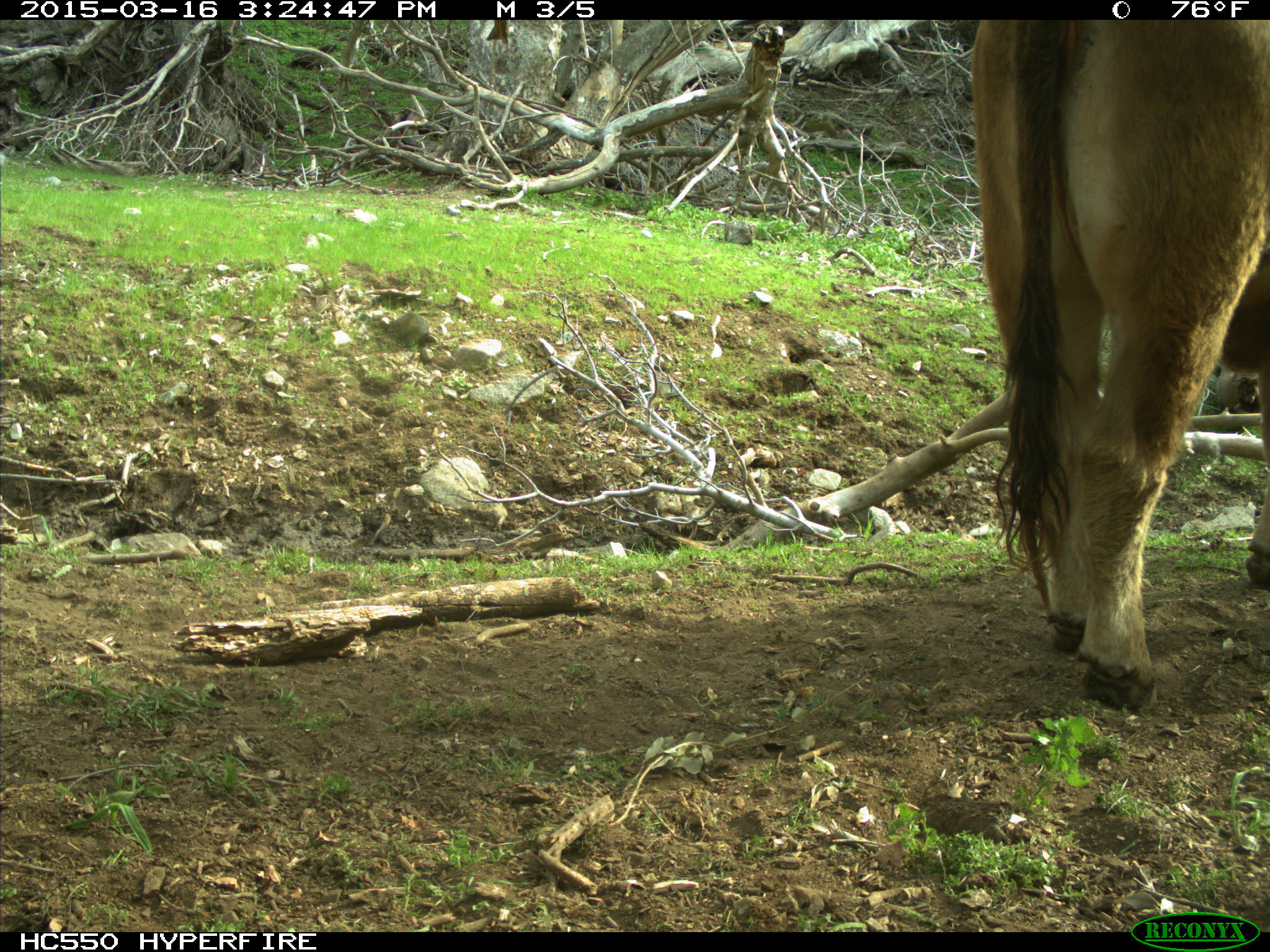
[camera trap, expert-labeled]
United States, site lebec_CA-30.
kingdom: Animalia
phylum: Chordata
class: Mammalia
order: Artiodactyla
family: Bovidae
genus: Bos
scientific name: Bos taurus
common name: domestic cow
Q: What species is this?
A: Bos taurus (domestic cow).